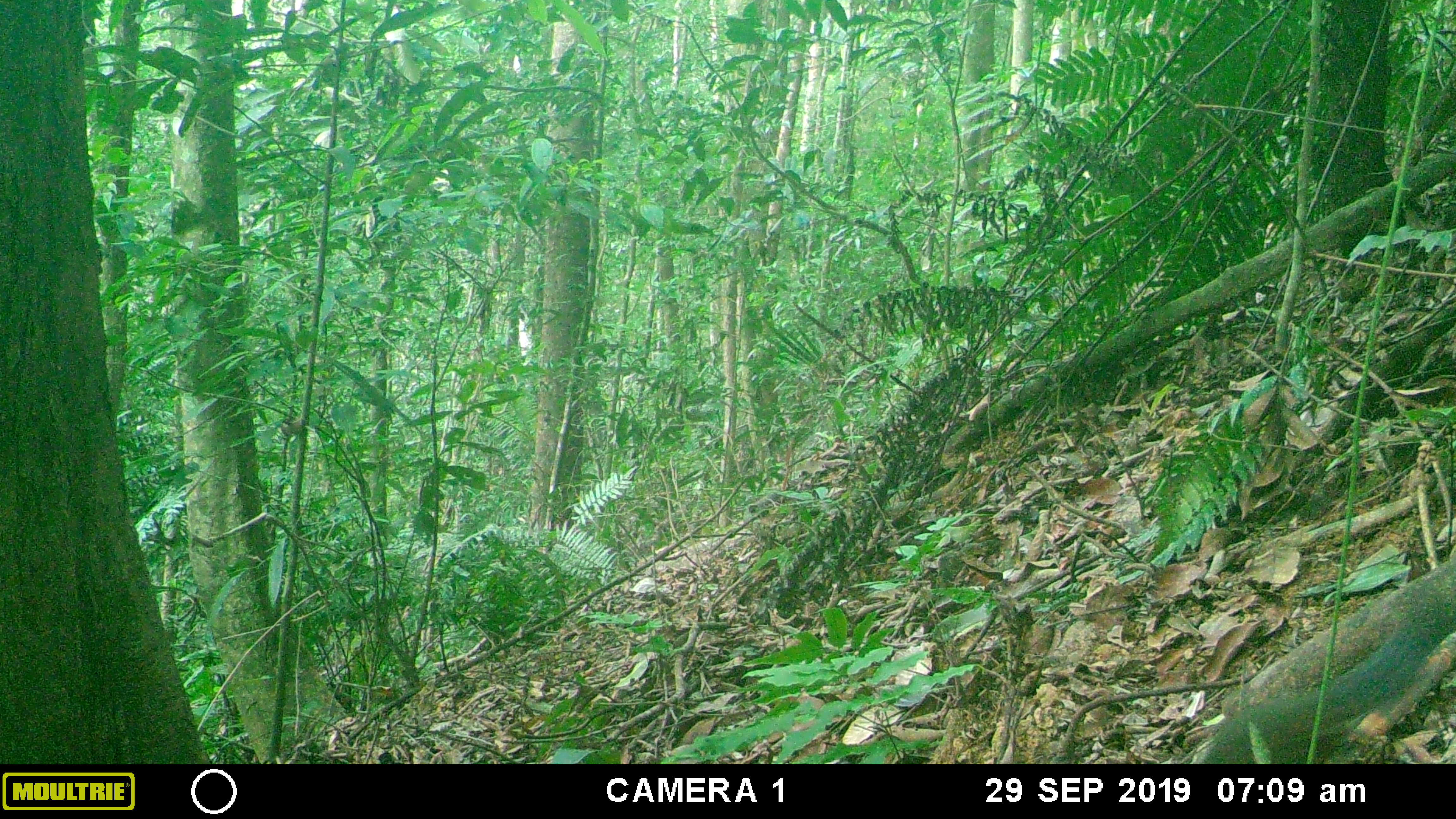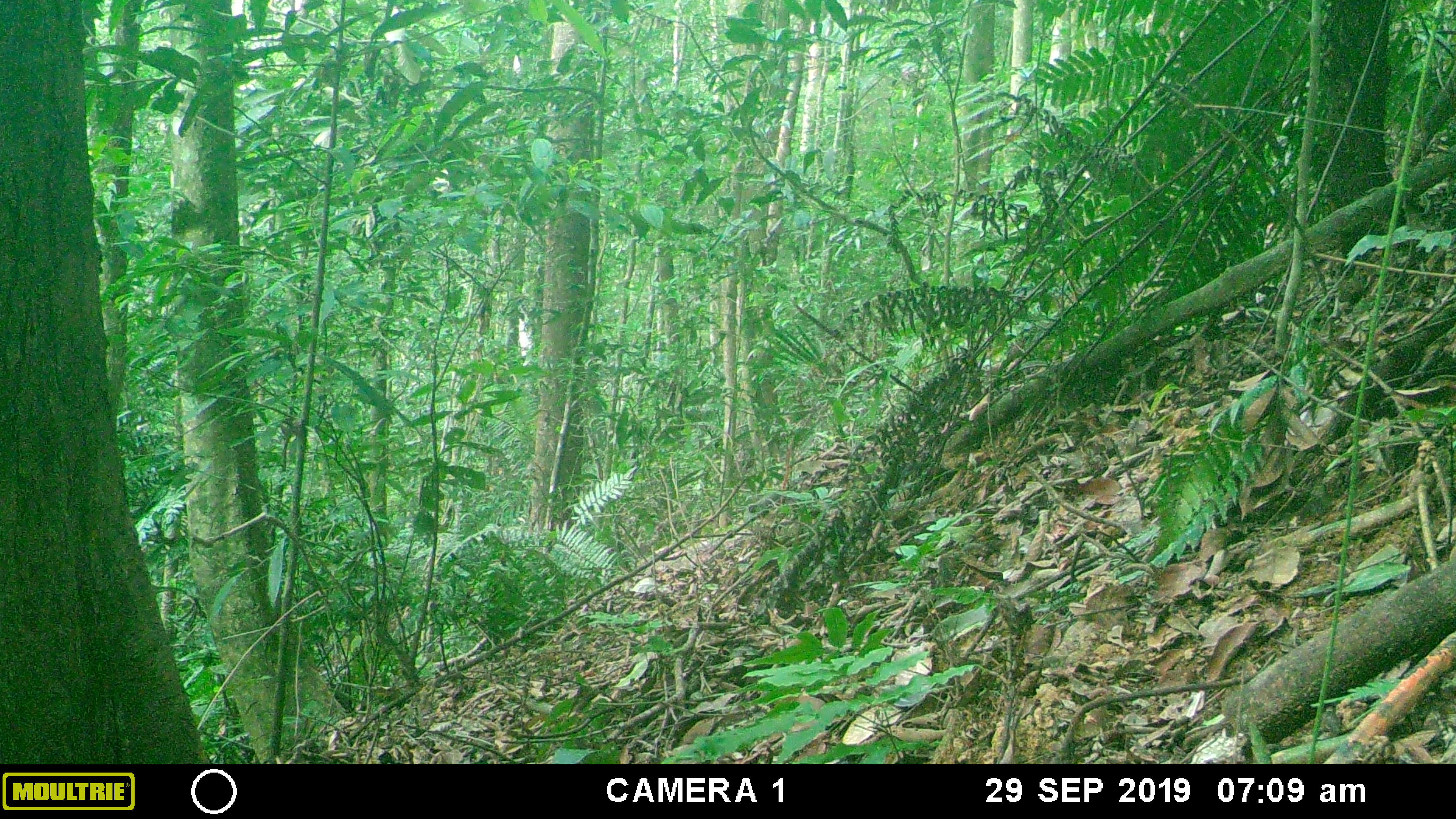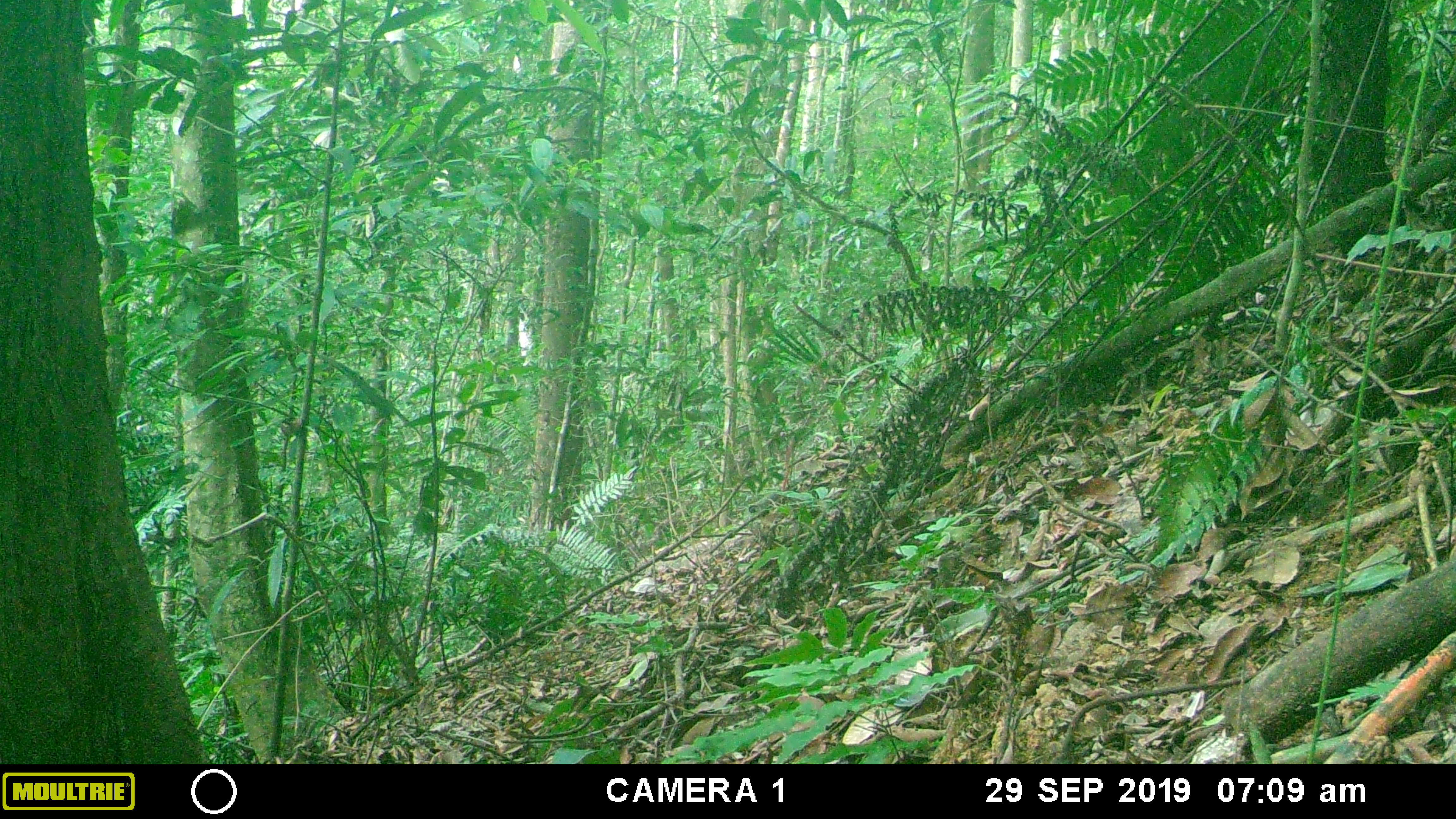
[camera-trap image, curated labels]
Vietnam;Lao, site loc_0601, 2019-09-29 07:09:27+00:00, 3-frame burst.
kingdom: Animalia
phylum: Chordata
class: Mammalia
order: Rodentia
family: Sciuridae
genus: Dremomys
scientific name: Dremomys rufigenis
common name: red-cheeked squirrel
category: red cheeked squirrel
Red cheeked squirrel (red-cheeked squirrel) (Dremomys rufigenis). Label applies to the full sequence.